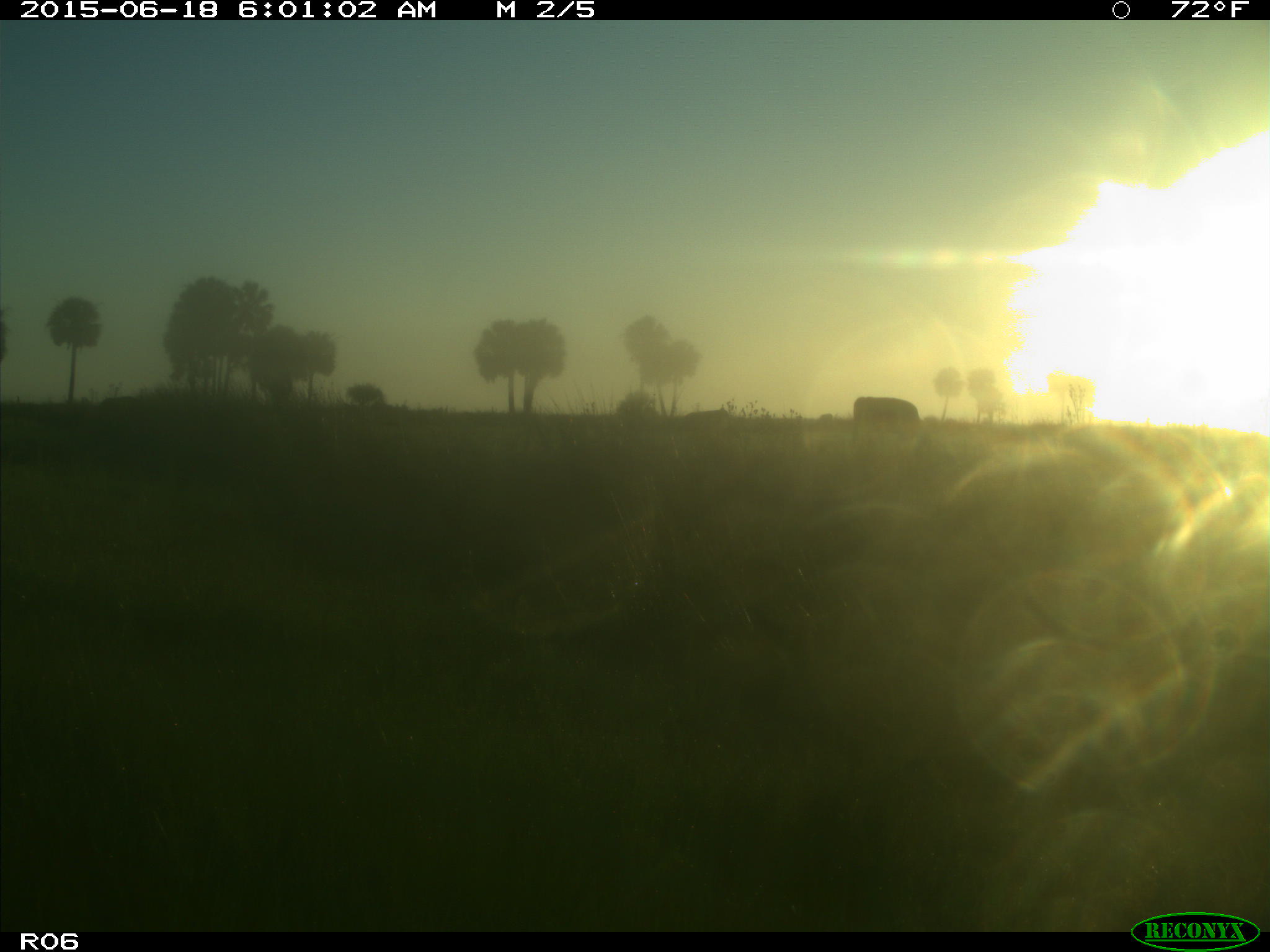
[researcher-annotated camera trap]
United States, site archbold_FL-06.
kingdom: Animalia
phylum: Chordata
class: Mammalia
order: Artiodactyla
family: Bovidae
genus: Bos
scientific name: Bos taurus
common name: domestic cow